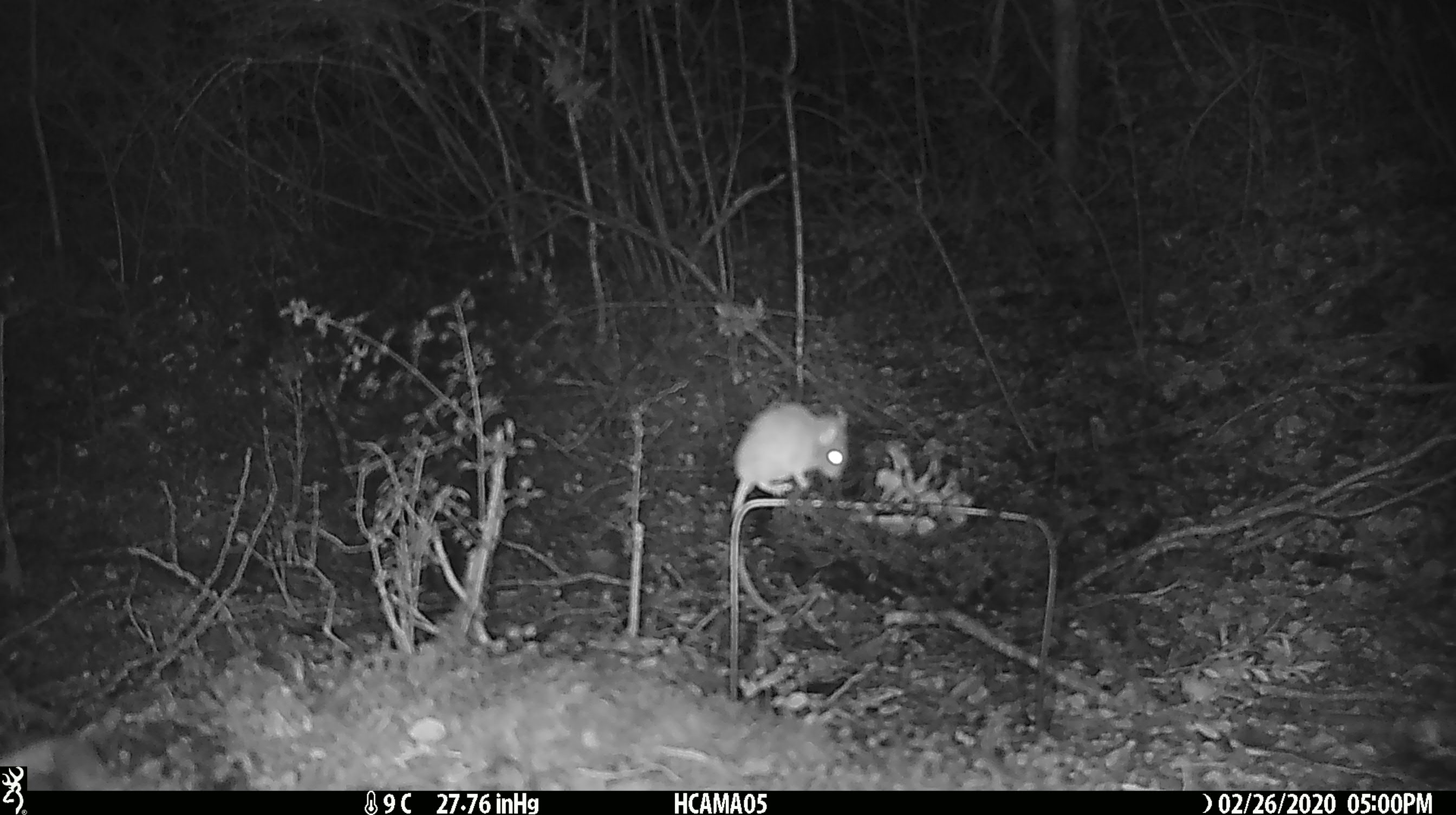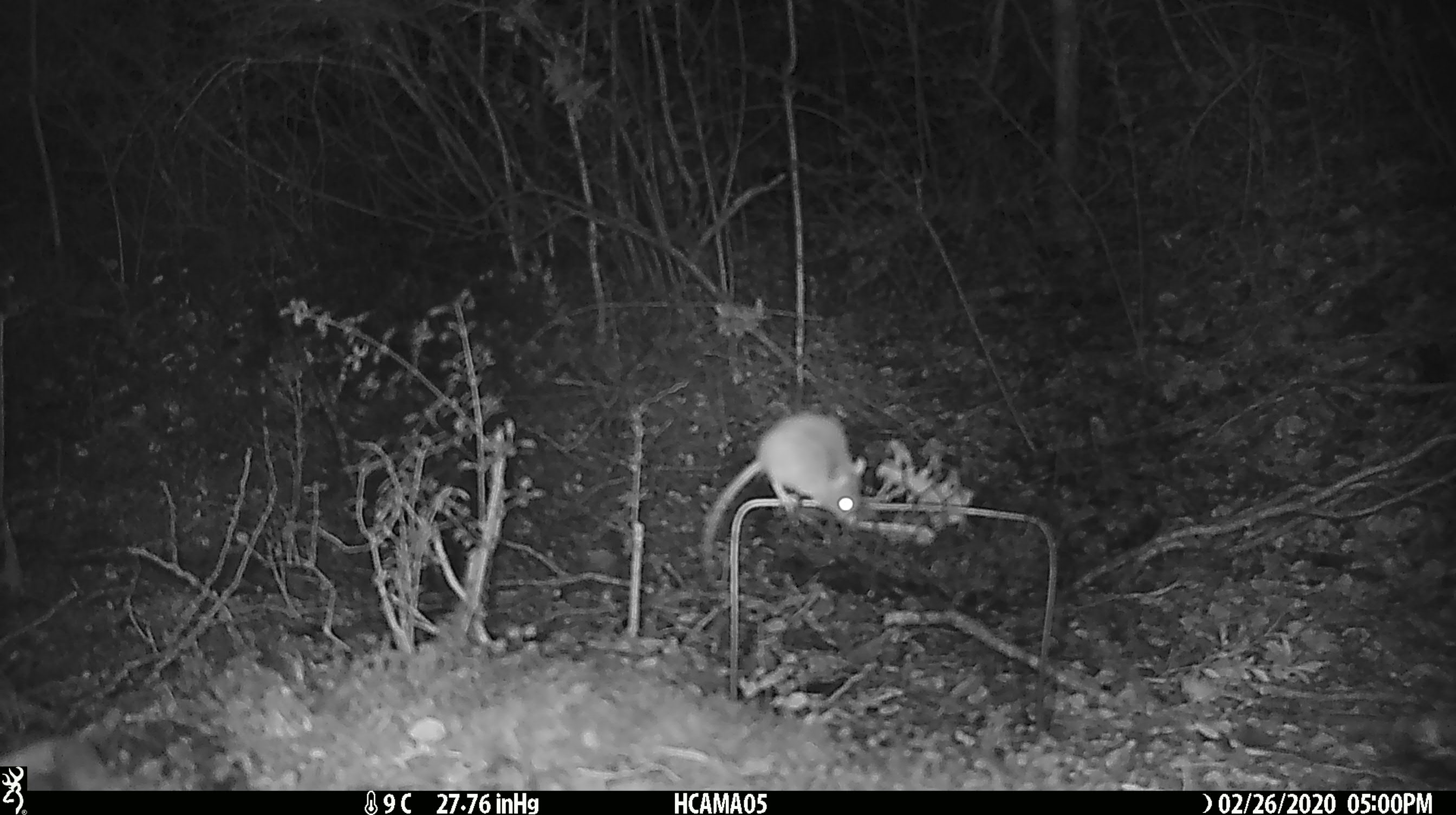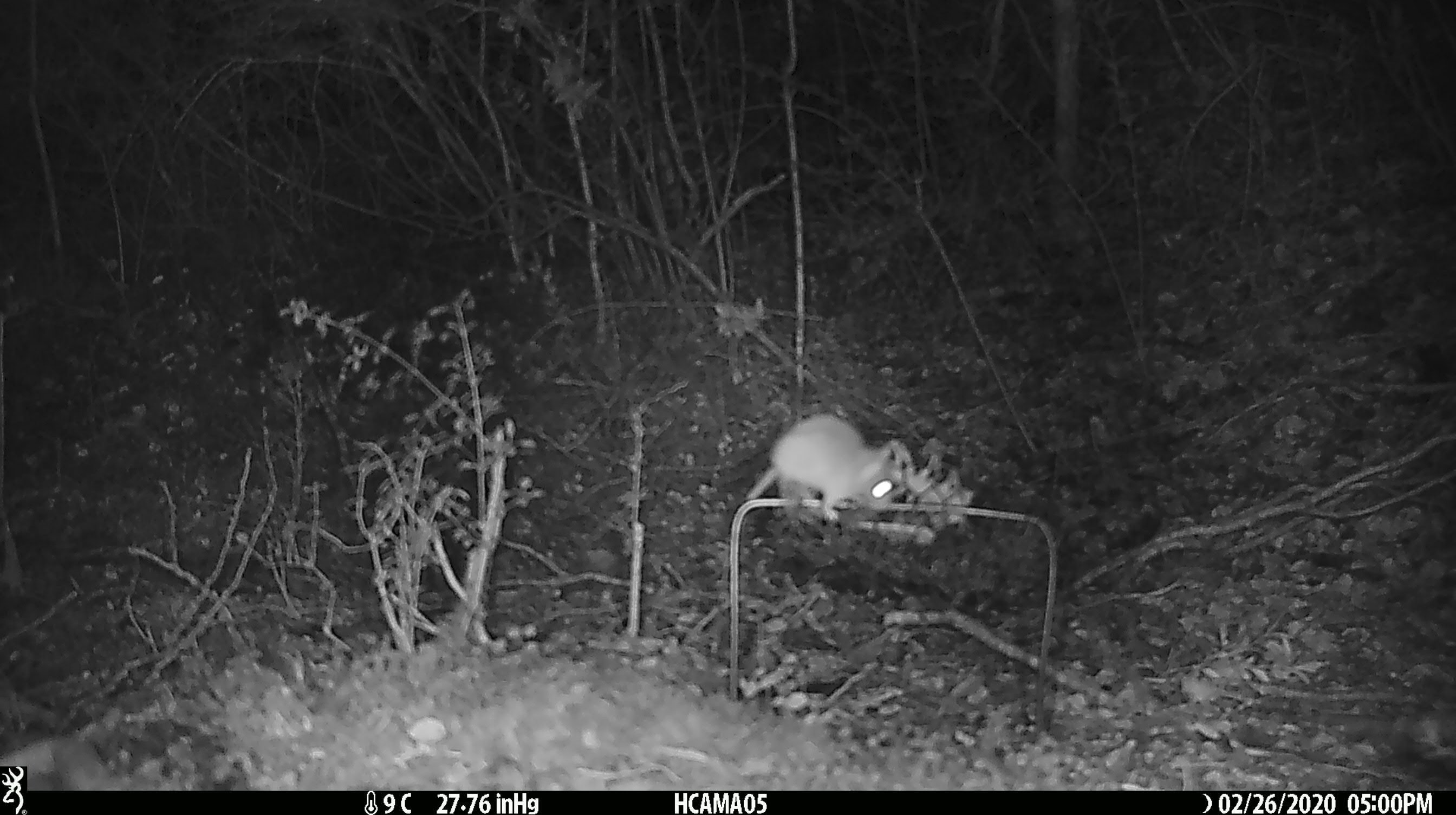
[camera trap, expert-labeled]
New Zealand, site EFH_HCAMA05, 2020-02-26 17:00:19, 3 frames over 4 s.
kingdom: Animalia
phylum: Chordata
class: Mammalia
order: Rodentia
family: Muridae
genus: Mus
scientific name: Mus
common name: mouse